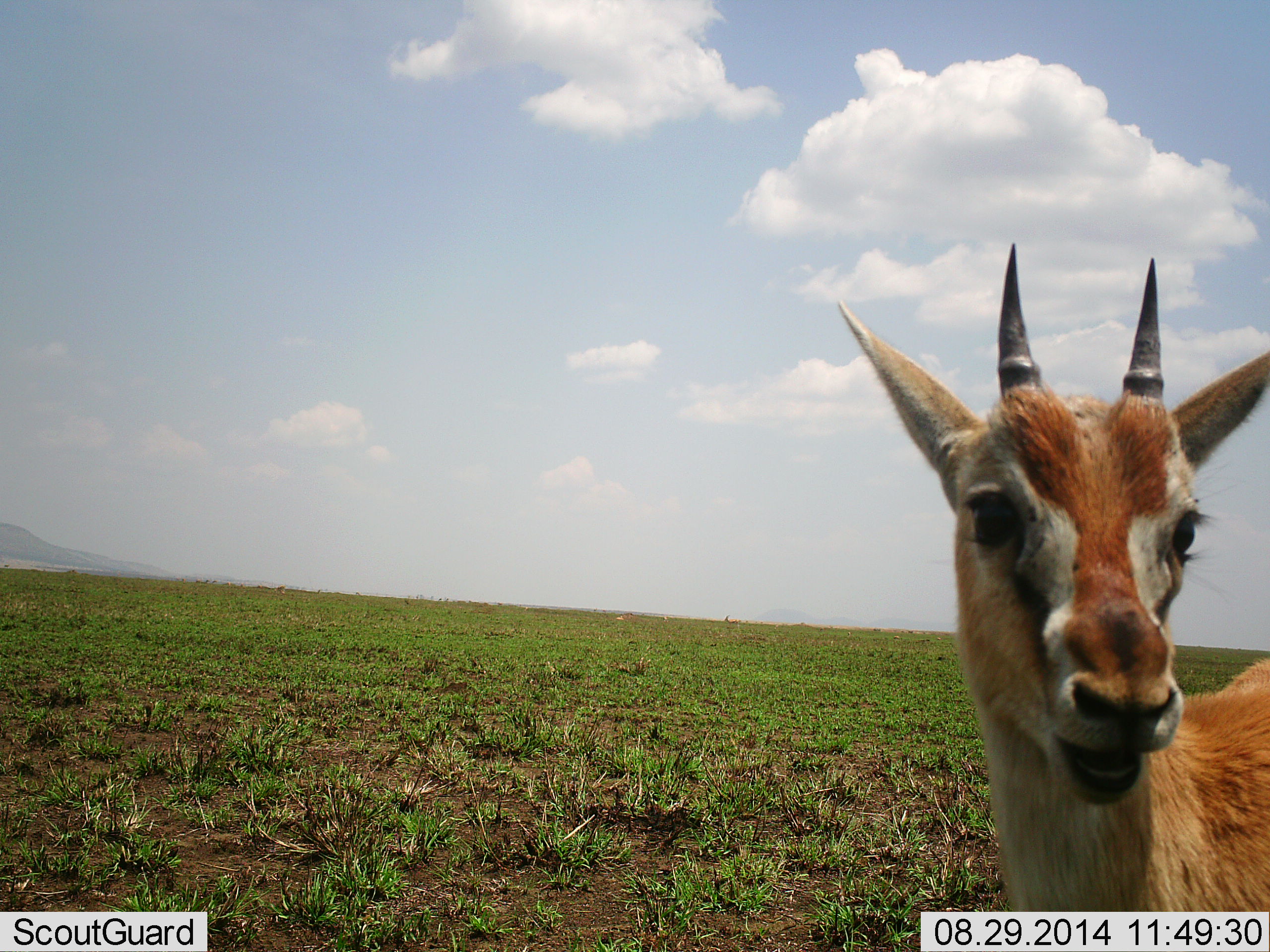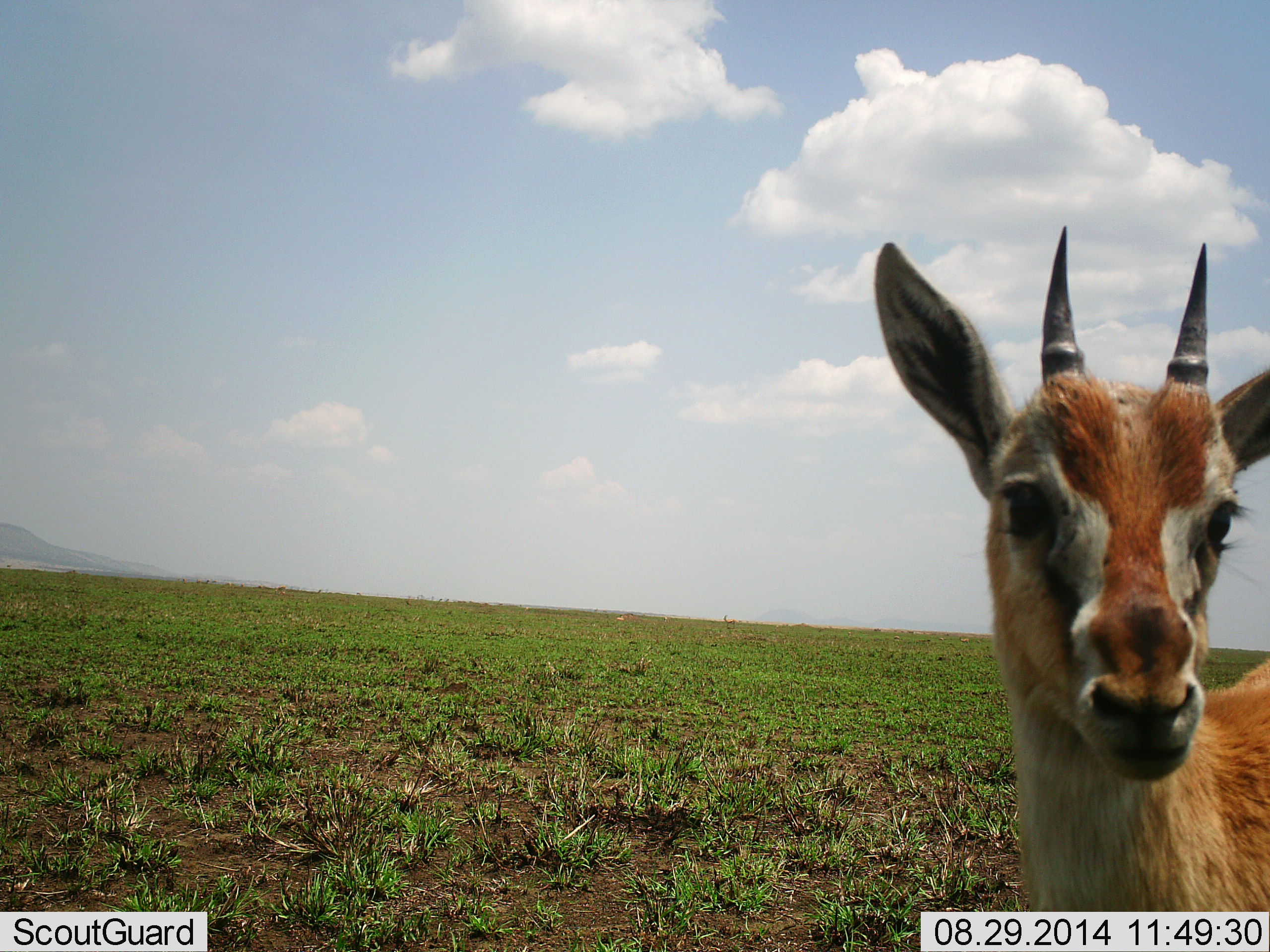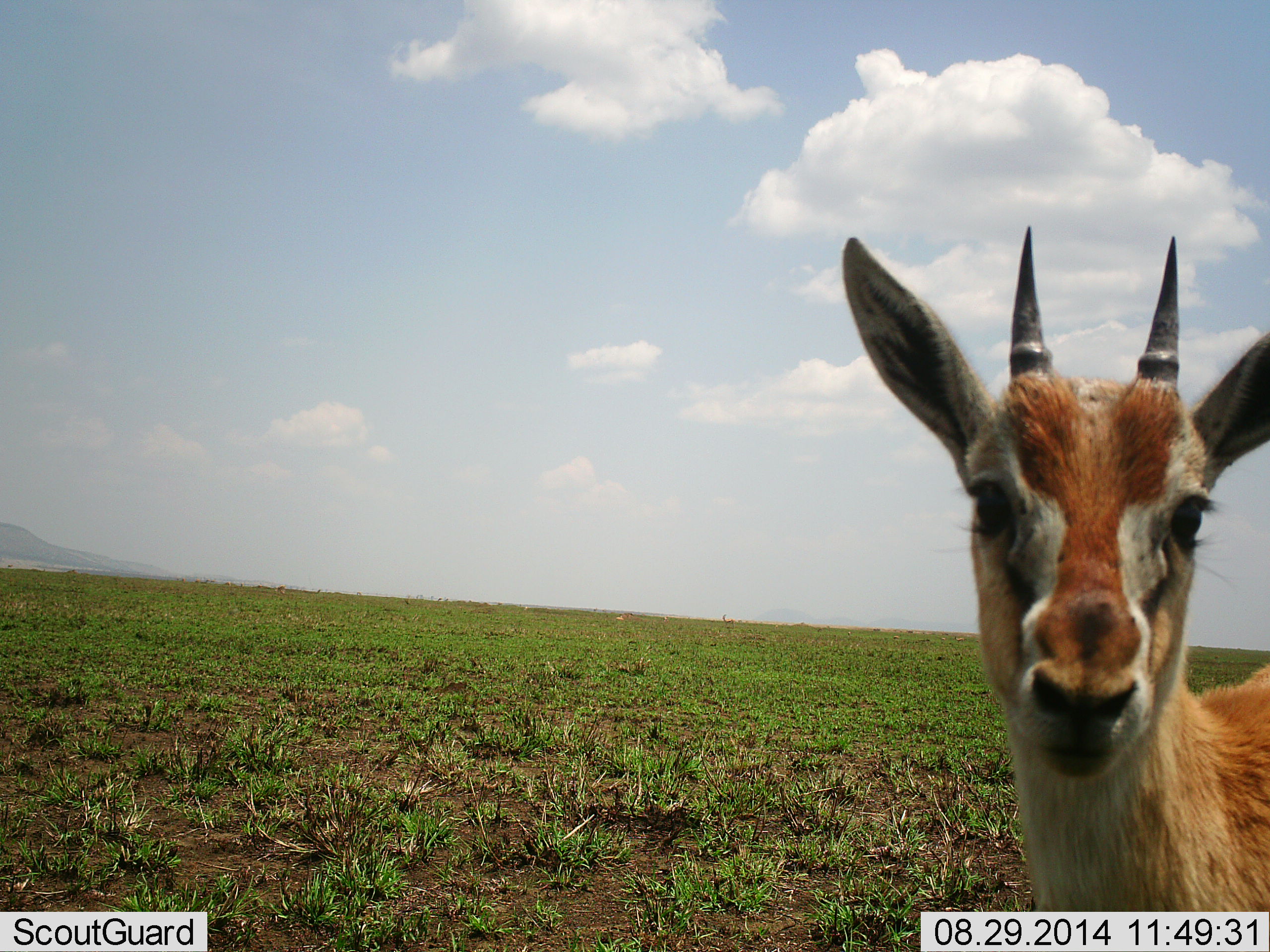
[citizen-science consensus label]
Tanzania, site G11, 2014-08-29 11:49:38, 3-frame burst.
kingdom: Animalia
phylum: Chordata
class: Mammalia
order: Artiodactyla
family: Bovidae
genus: Eudorcas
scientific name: Eudorcas thomsonii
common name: thomson's gazelle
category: gazellethomsons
Gazellethomsons (thomson's gazelle) (Eudorcas thomsonii), count 1. Behavior (volunteer vote fractions): standing 90%, resting 0%, moving 0%, interacting 10%. Young present (vote fraction): 0%. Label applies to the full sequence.